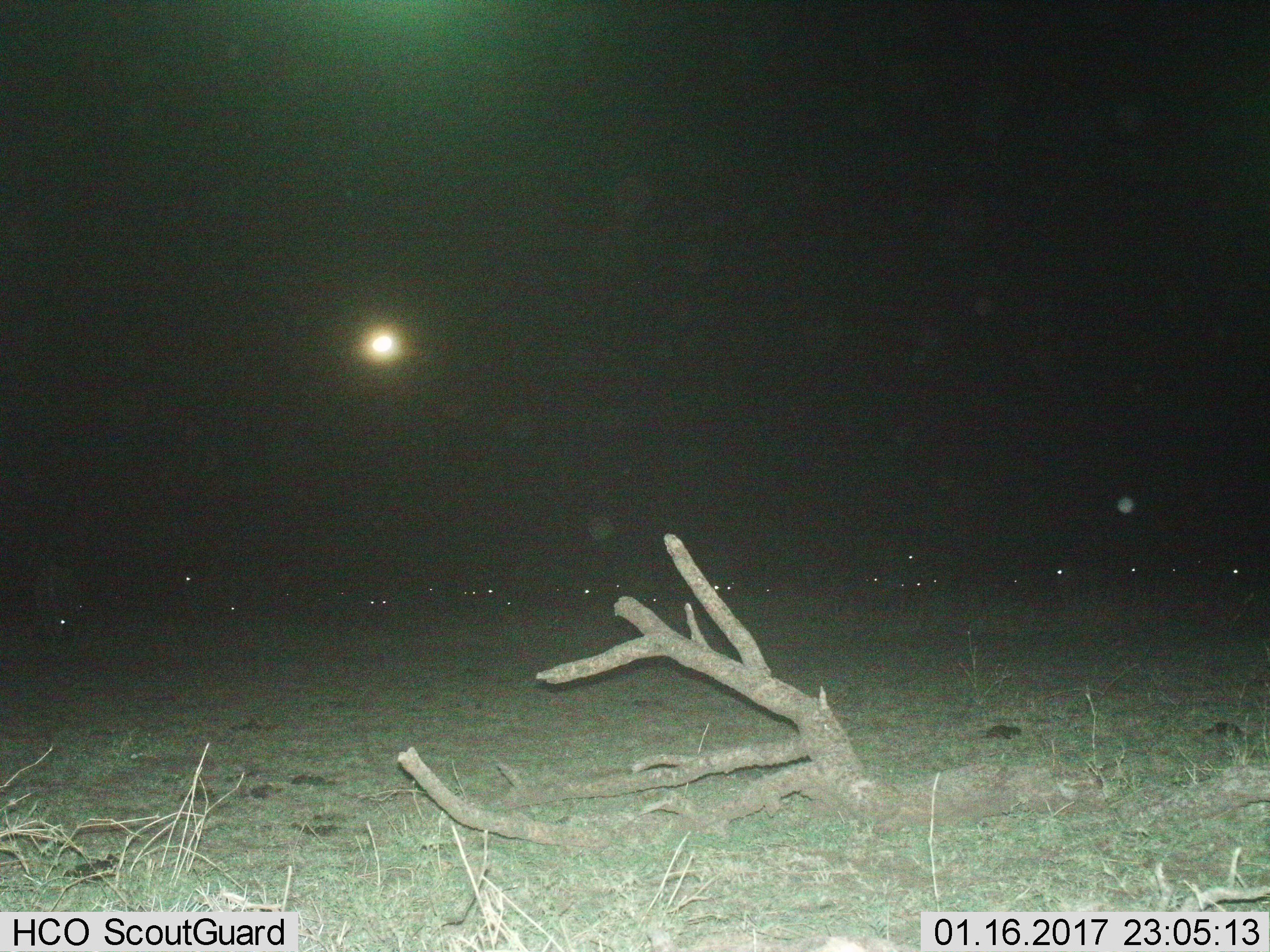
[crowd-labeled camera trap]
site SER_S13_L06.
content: unidentified animal